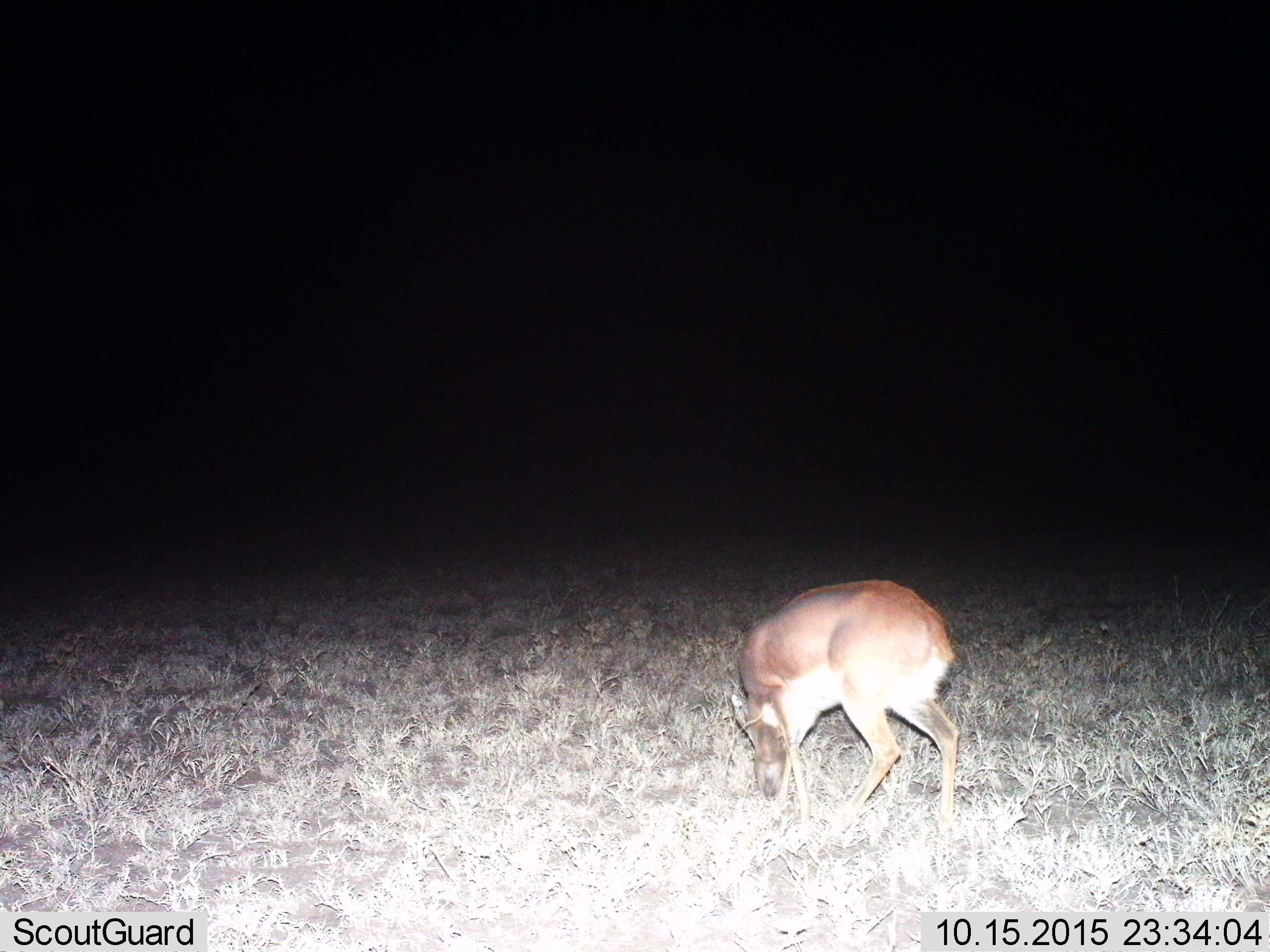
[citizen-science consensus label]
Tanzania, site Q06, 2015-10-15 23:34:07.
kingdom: Animalia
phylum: Chordata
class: Mammalia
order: Artiodactyla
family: Bovidae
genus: Cephalophus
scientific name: Cephalophus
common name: duiker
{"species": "duiker (Cephalophus)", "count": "1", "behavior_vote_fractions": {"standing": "50%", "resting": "0%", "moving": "0%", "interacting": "0%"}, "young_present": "0%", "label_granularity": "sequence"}